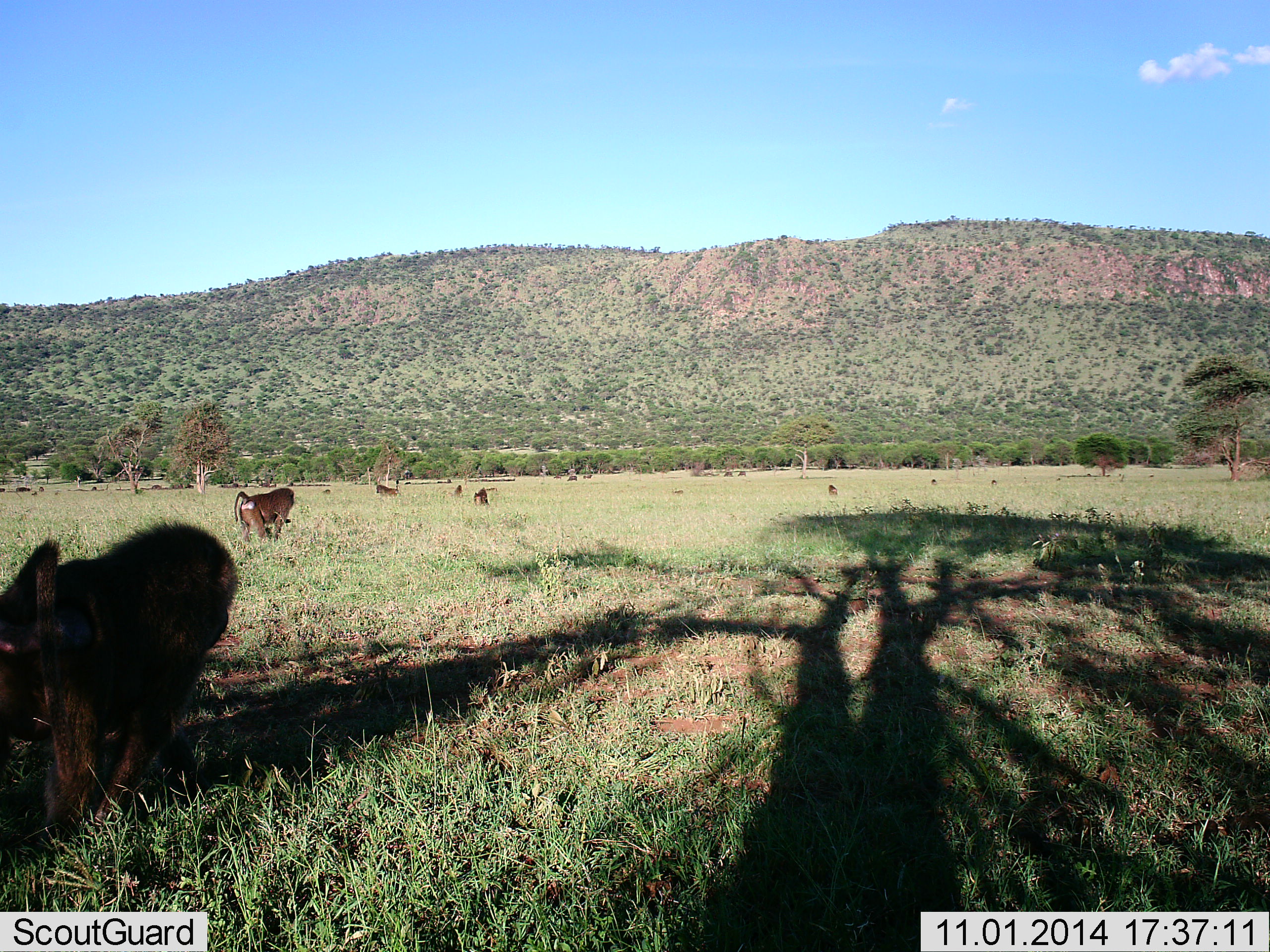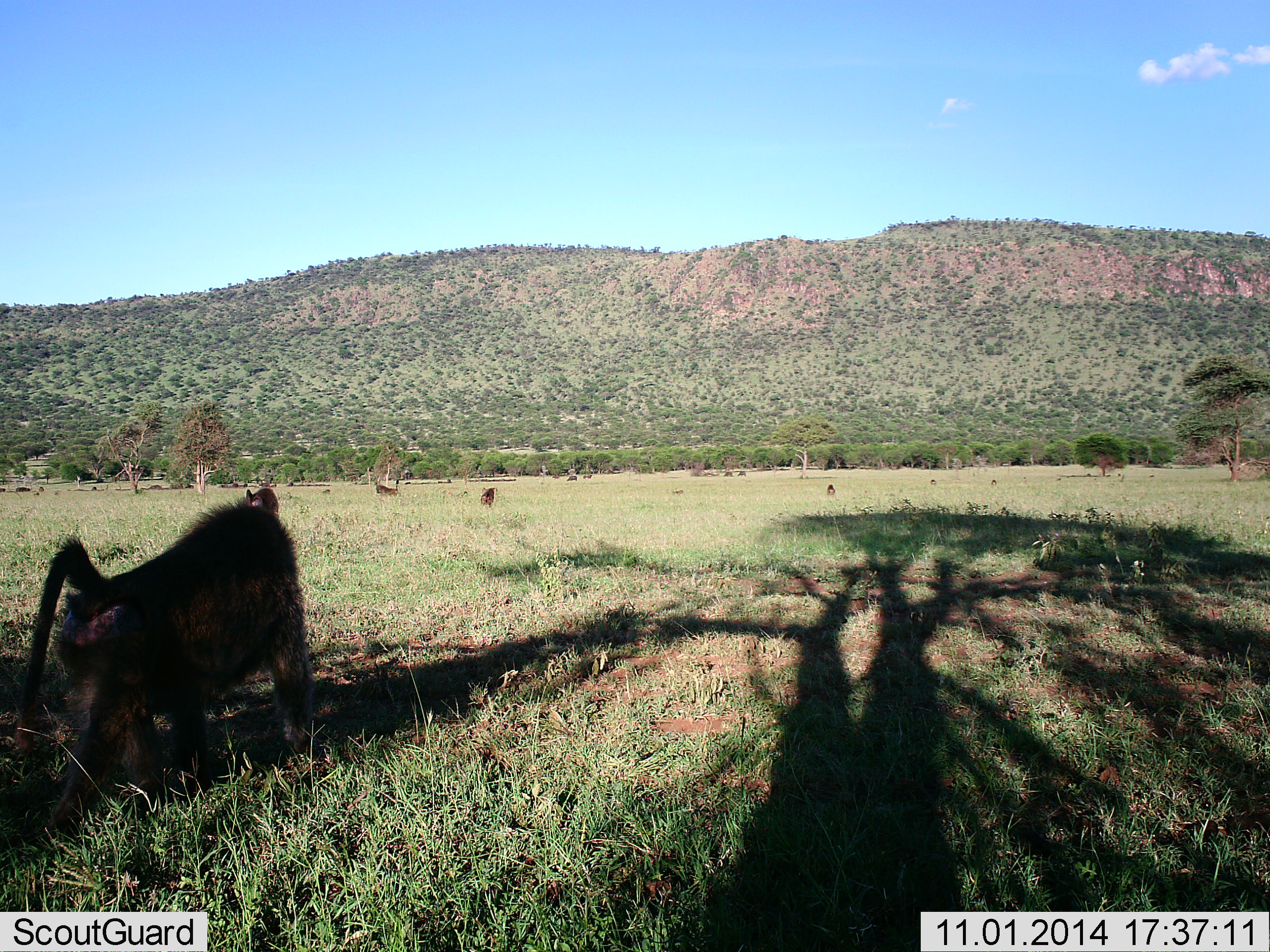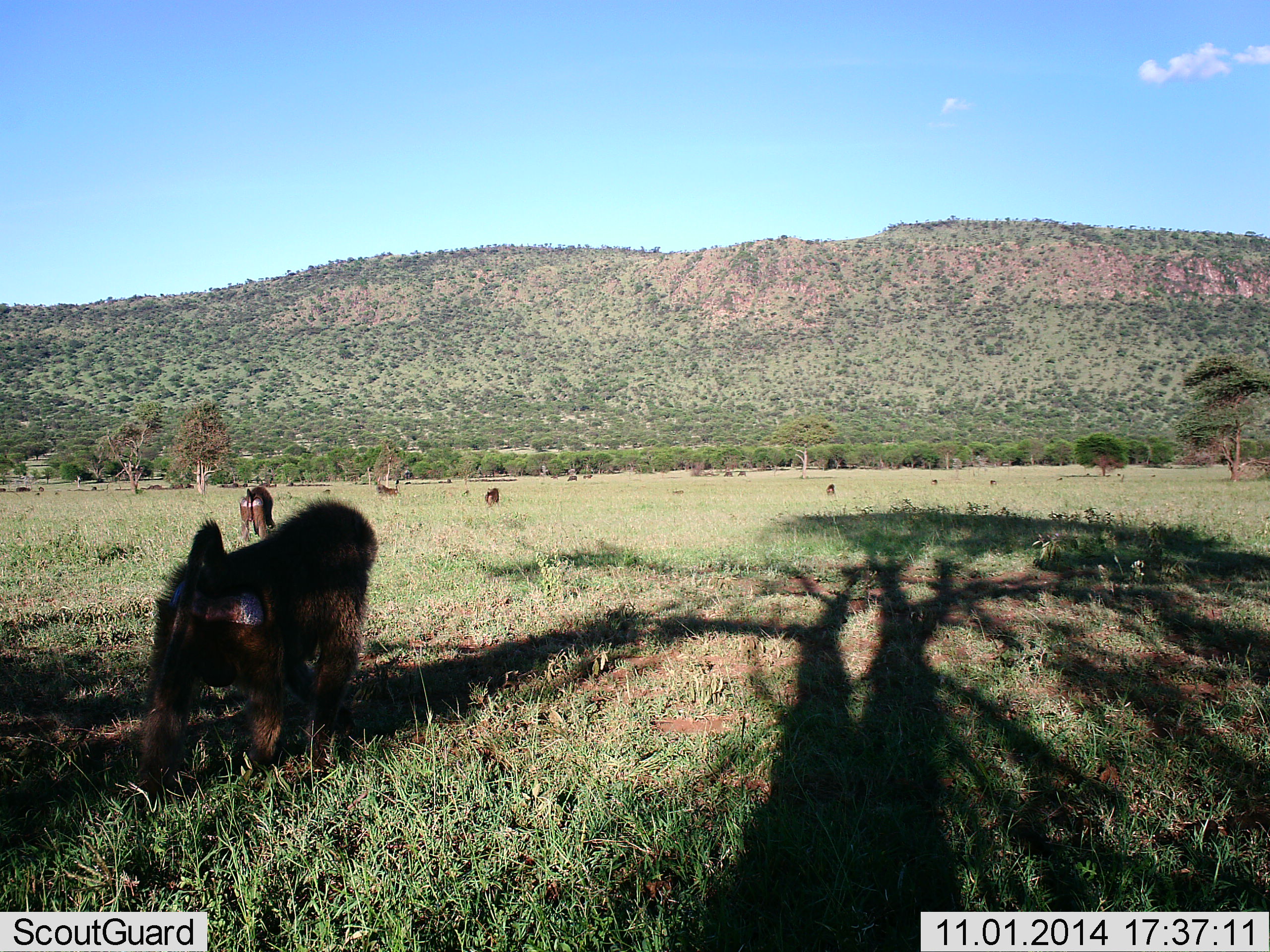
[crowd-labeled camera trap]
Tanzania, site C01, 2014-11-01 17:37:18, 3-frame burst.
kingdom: Animalia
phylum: Chordata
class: Mammalia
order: Primates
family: Cercopithecidae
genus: Papio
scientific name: Papio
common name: baboon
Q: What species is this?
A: Baboon (Papio).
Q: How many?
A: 5.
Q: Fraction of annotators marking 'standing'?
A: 40%.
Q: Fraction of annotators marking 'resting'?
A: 10%.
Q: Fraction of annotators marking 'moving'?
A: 90%.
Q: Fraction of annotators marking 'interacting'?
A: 0%.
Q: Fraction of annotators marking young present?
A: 0%.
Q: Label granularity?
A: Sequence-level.